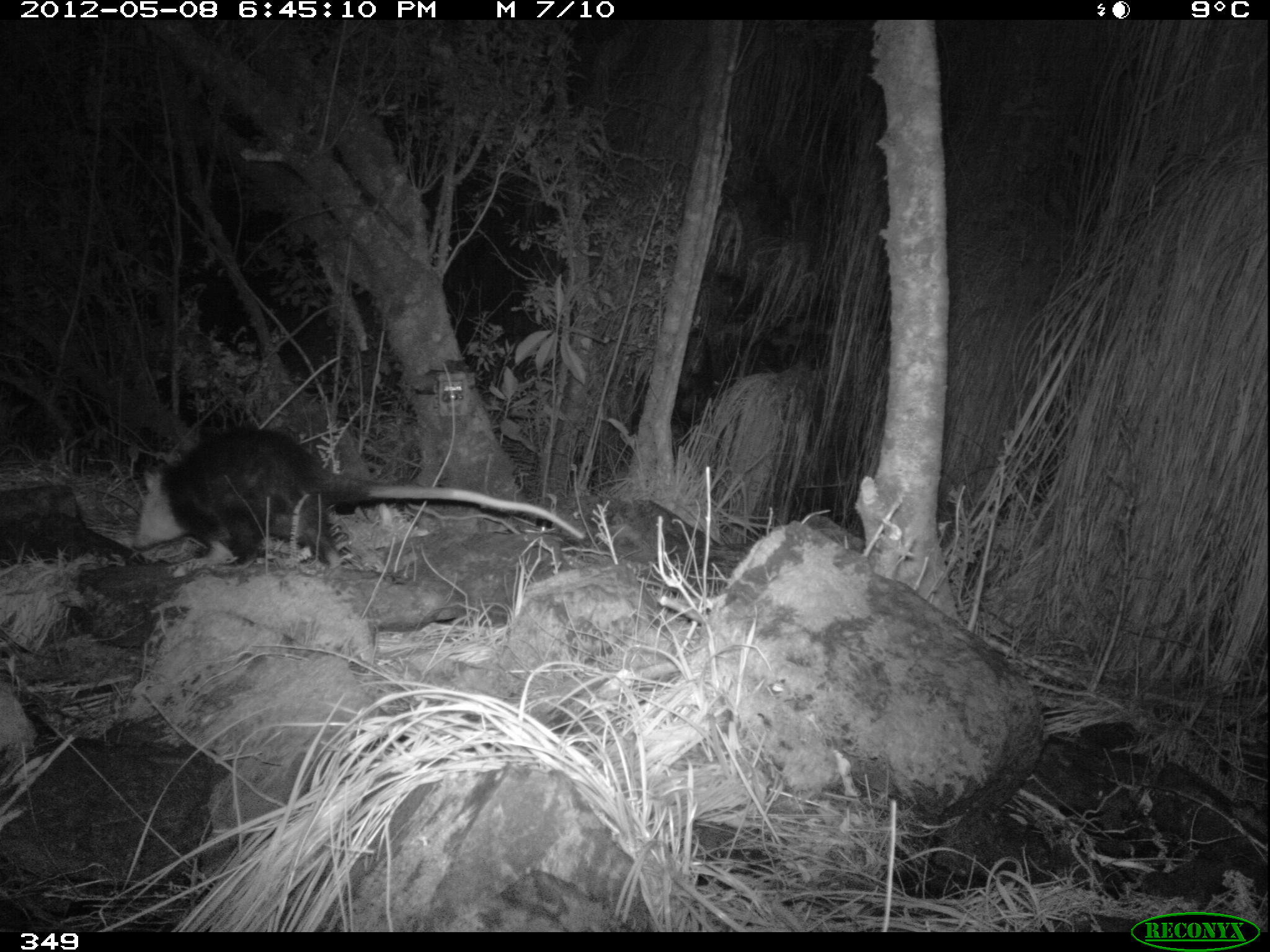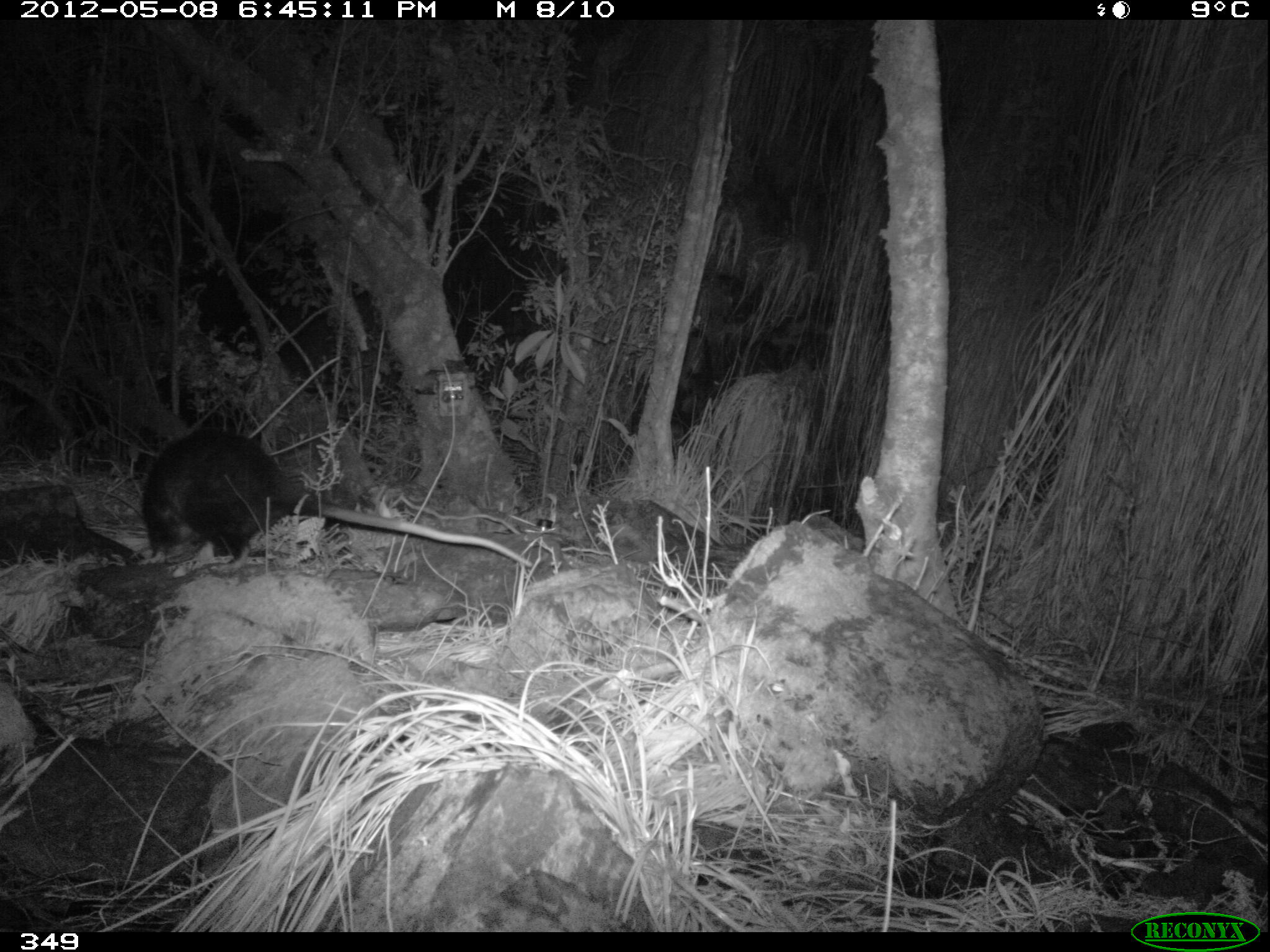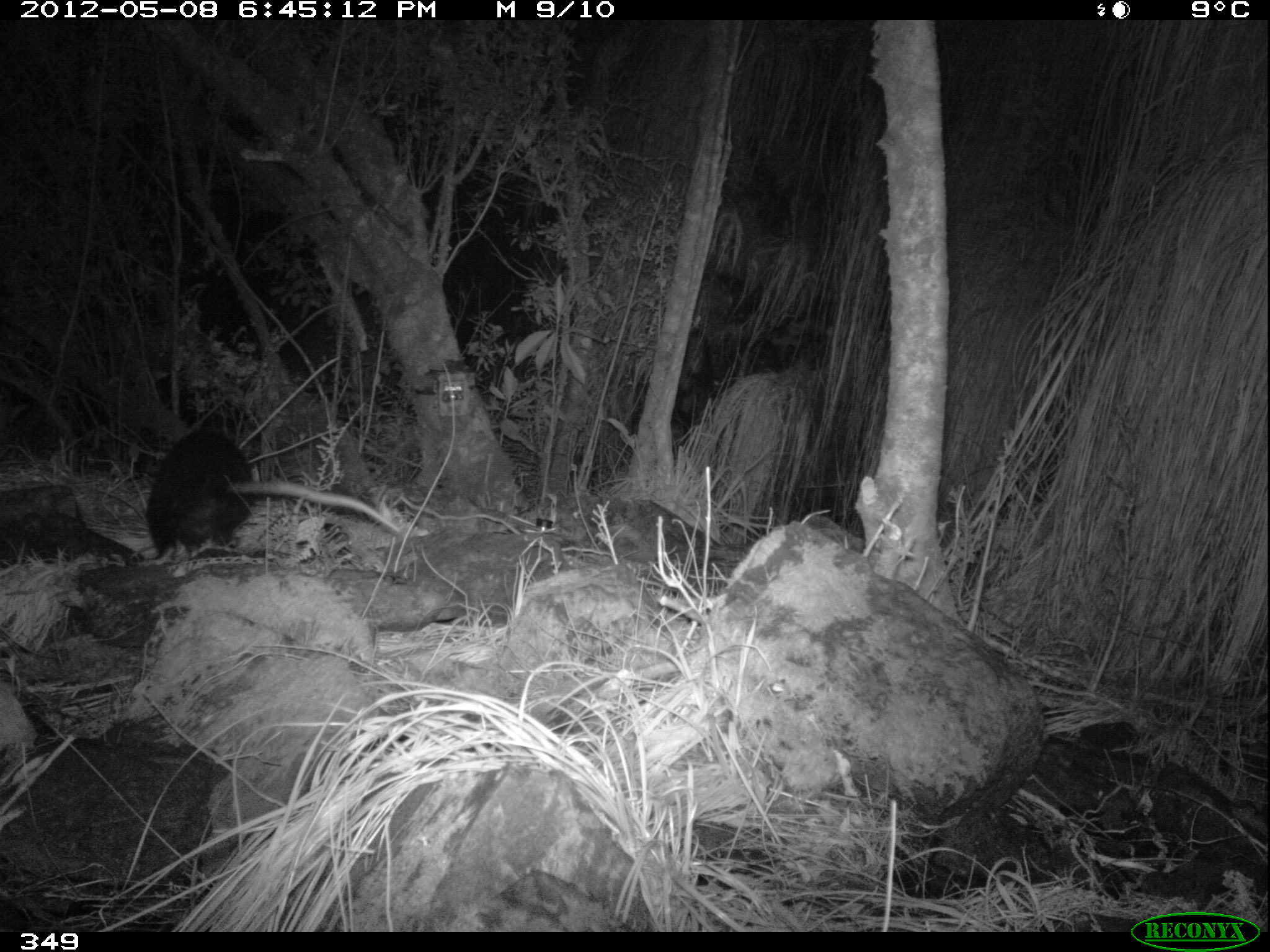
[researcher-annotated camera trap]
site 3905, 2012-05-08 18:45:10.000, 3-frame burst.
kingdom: Animalia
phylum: Chordata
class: Mammalia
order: Didelphimorphia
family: Didelphidae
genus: Didelphis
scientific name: Didelphis pernigra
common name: andean white-eared opossum